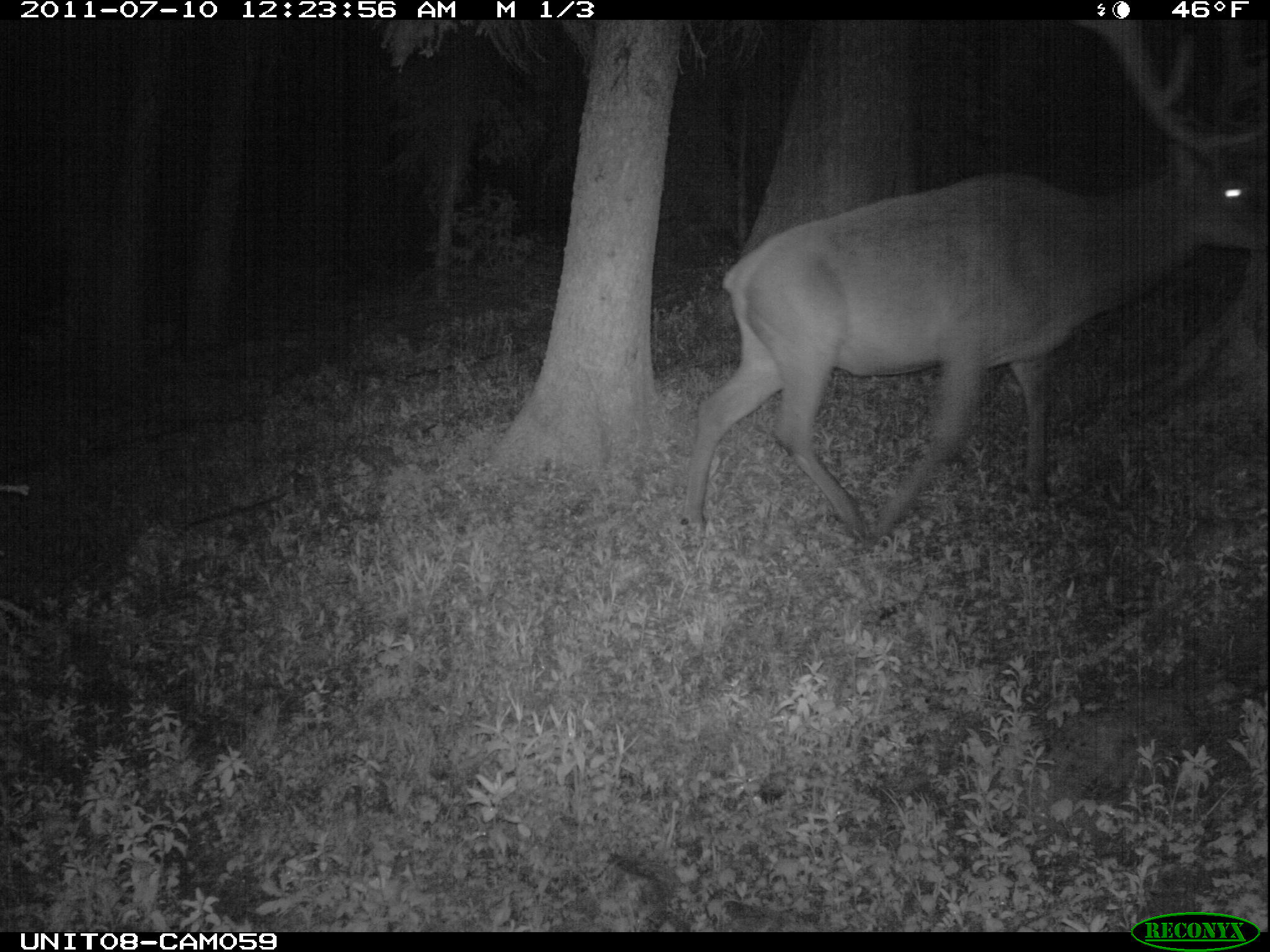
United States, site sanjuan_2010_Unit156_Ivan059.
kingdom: Animalia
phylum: Chordata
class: Mammalia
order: Artiodactyla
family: Cervidae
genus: Cervus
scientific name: Cervus elaphus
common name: red deer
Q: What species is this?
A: Cervus elaphus (red deer).